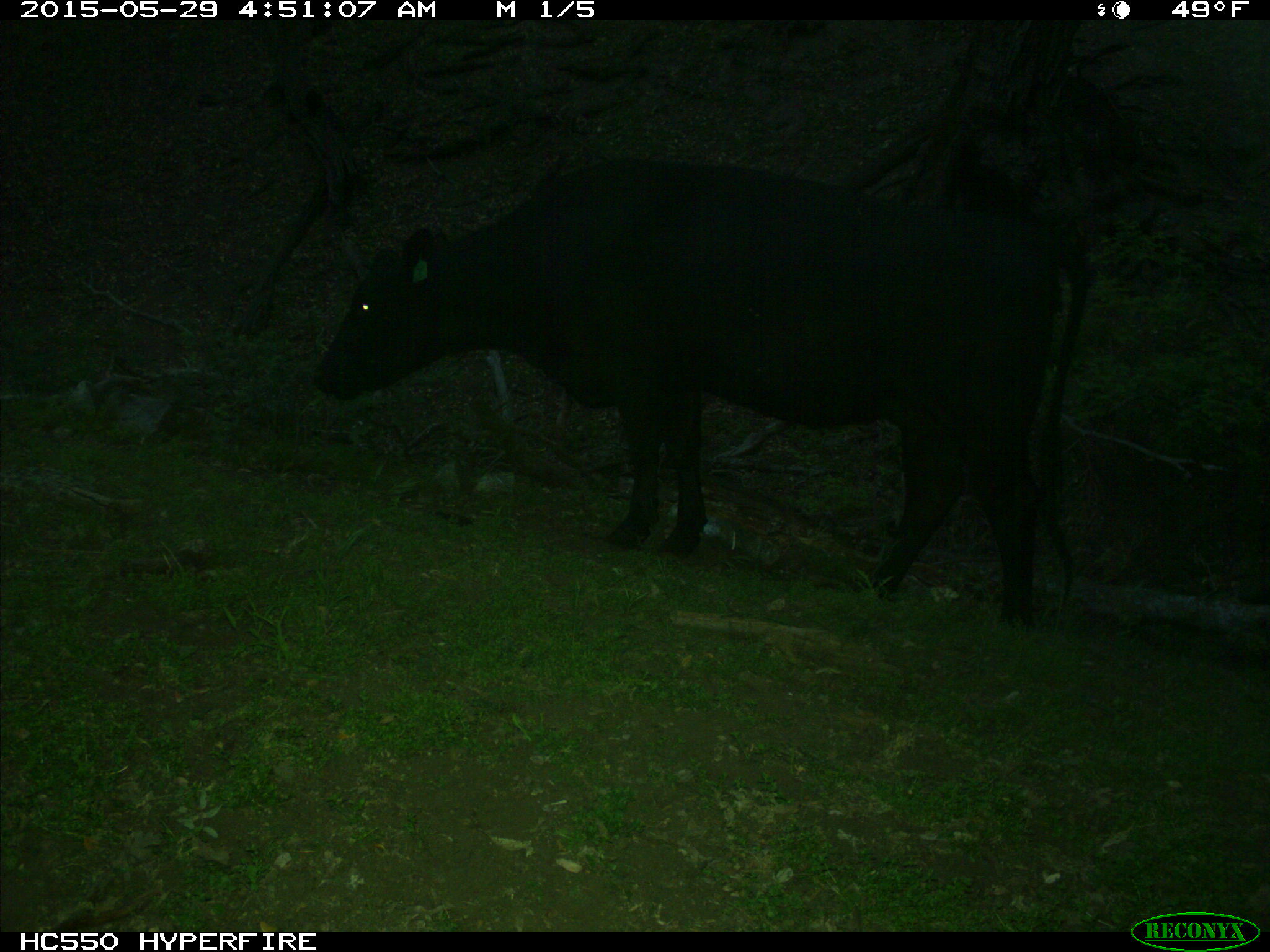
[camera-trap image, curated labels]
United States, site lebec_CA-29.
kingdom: Animalia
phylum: Chordata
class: Mammalia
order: Artiodactyla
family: Bovidae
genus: Bos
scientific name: Bos taurus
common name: domestic cow